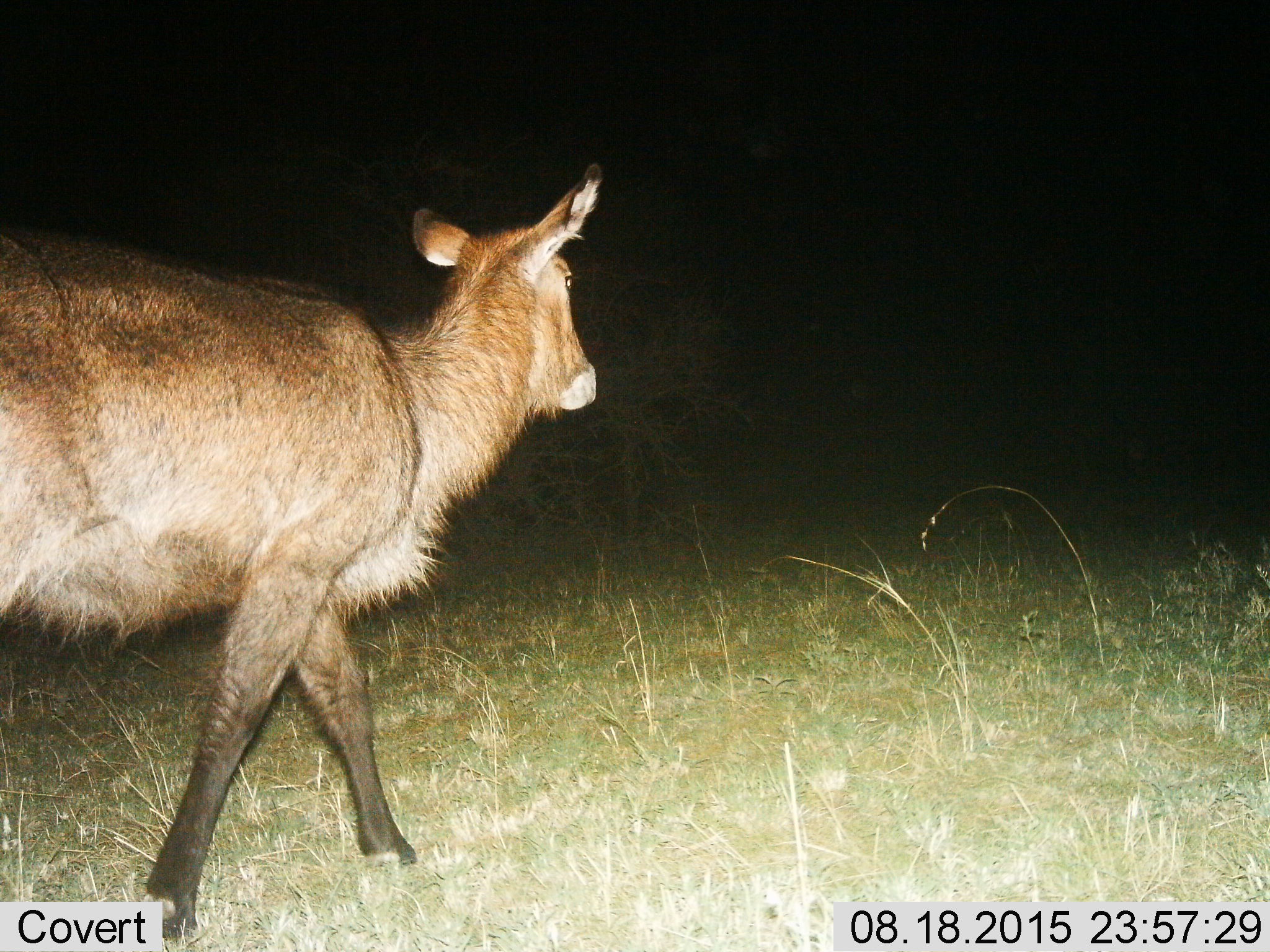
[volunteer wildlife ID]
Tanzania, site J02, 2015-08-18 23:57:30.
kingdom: Animalia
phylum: Chordata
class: Mammalia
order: Artiodactyla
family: Bovidae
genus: Kobus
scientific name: Kobus ellipsiprymnus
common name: waterbuck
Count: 1.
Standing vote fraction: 0%.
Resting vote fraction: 0%.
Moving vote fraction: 100%.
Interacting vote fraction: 0%.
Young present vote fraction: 0%.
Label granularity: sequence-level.